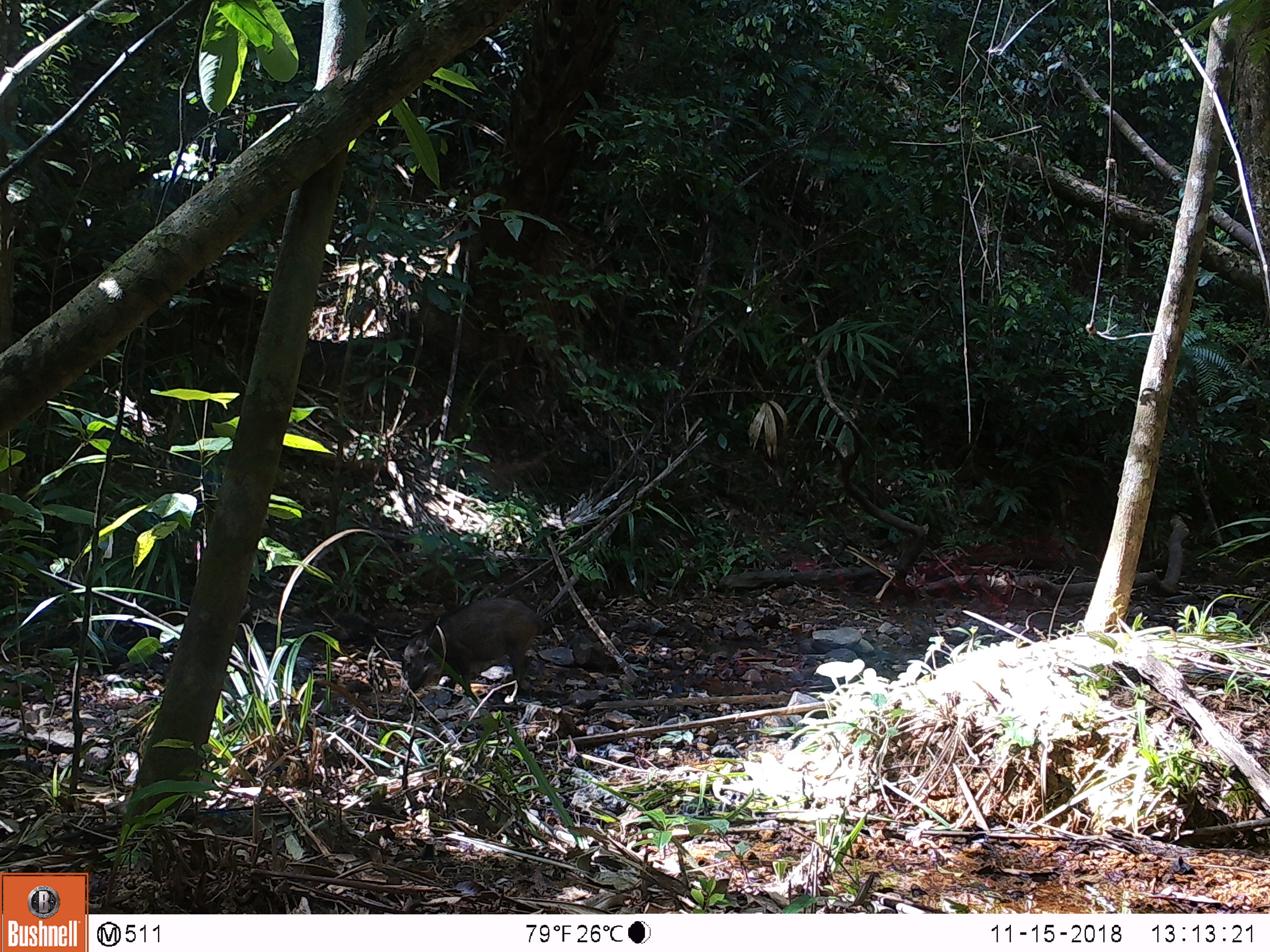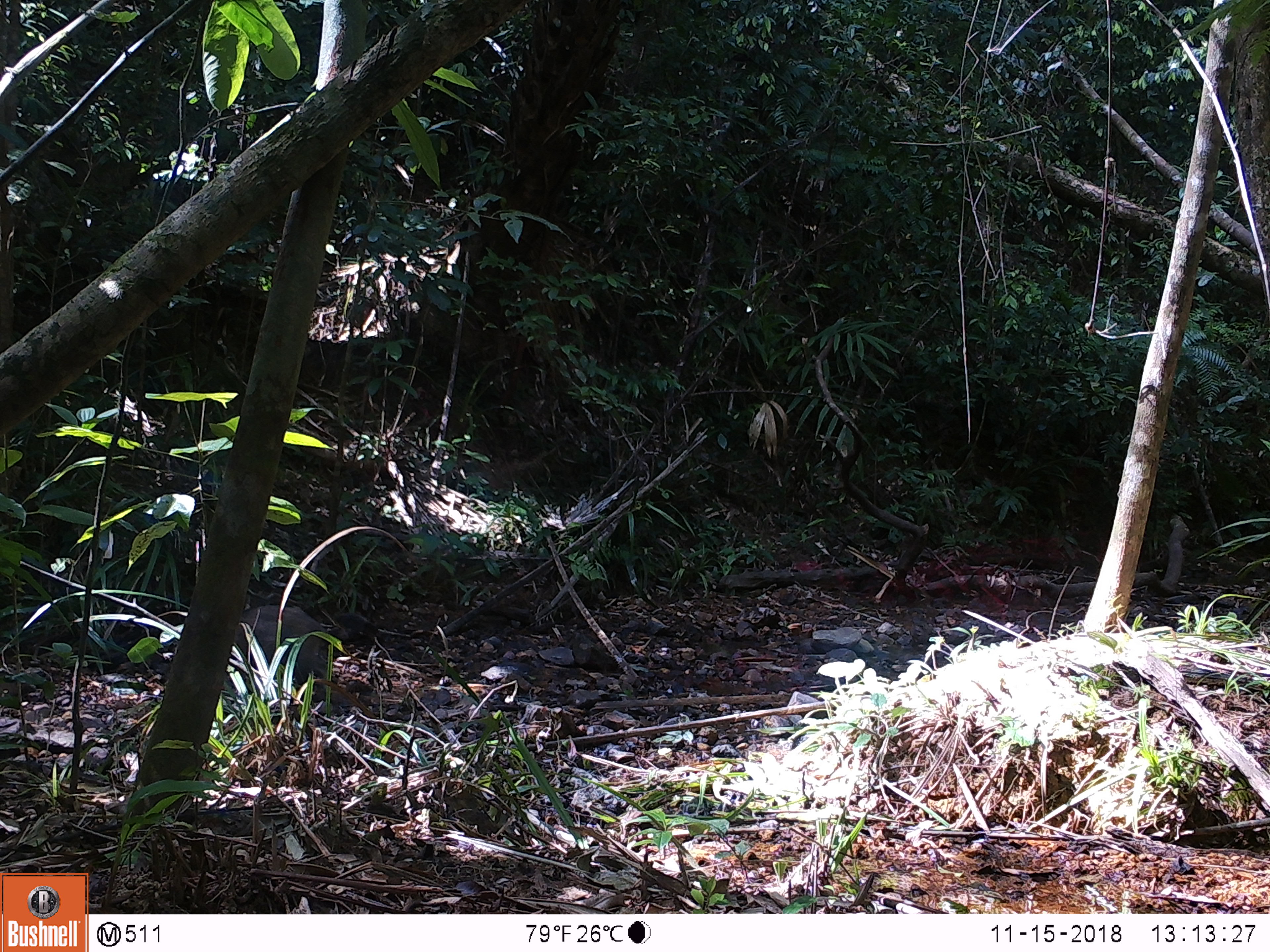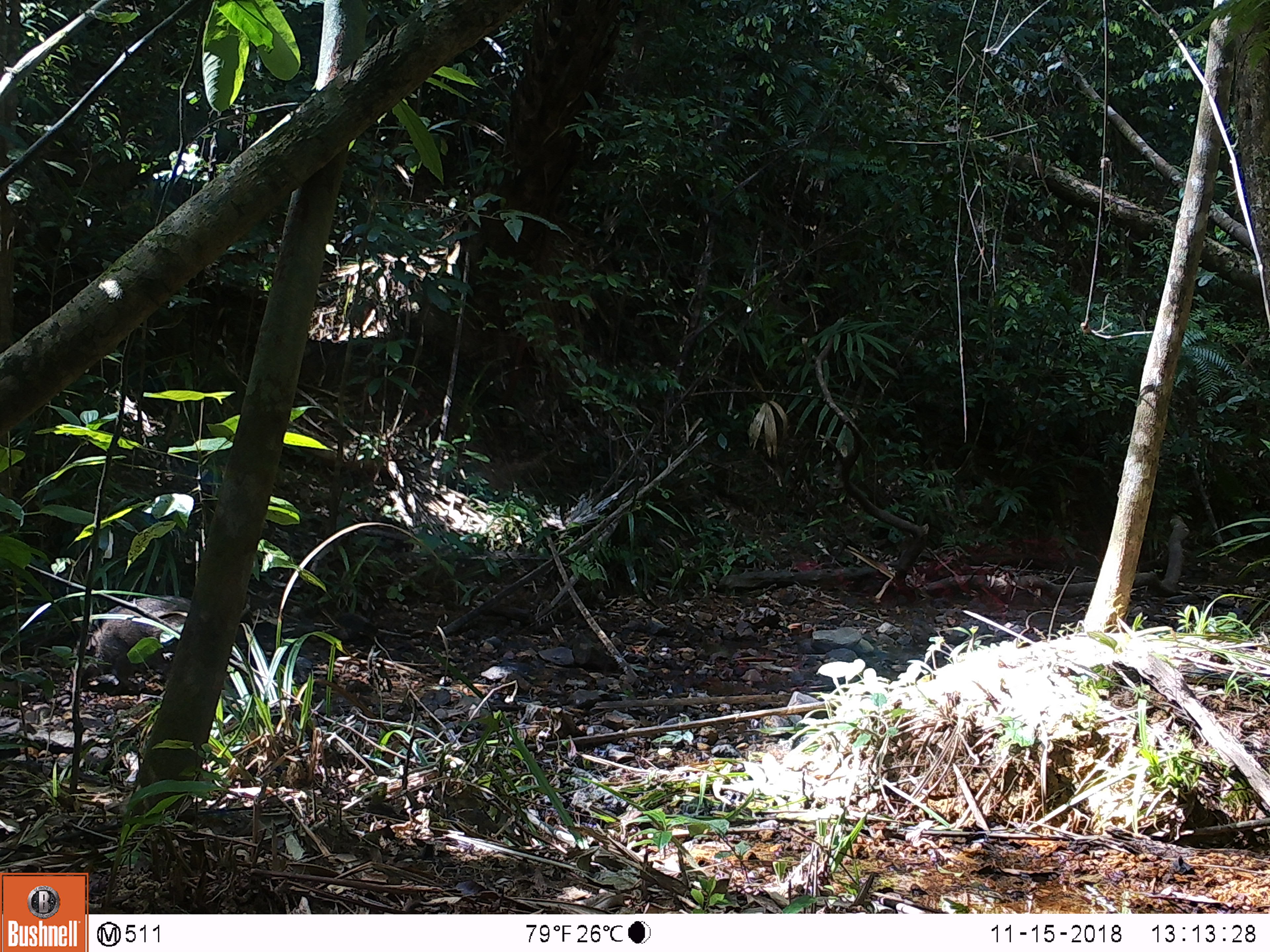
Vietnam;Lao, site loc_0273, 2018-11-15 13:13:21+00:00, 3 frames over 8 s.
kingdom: Animalia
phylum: Chordata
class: Mammalia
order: Artiodactyla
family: Suidae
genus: Sus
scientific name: Sus scrofa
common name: eurasian wild pig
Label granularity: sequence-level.